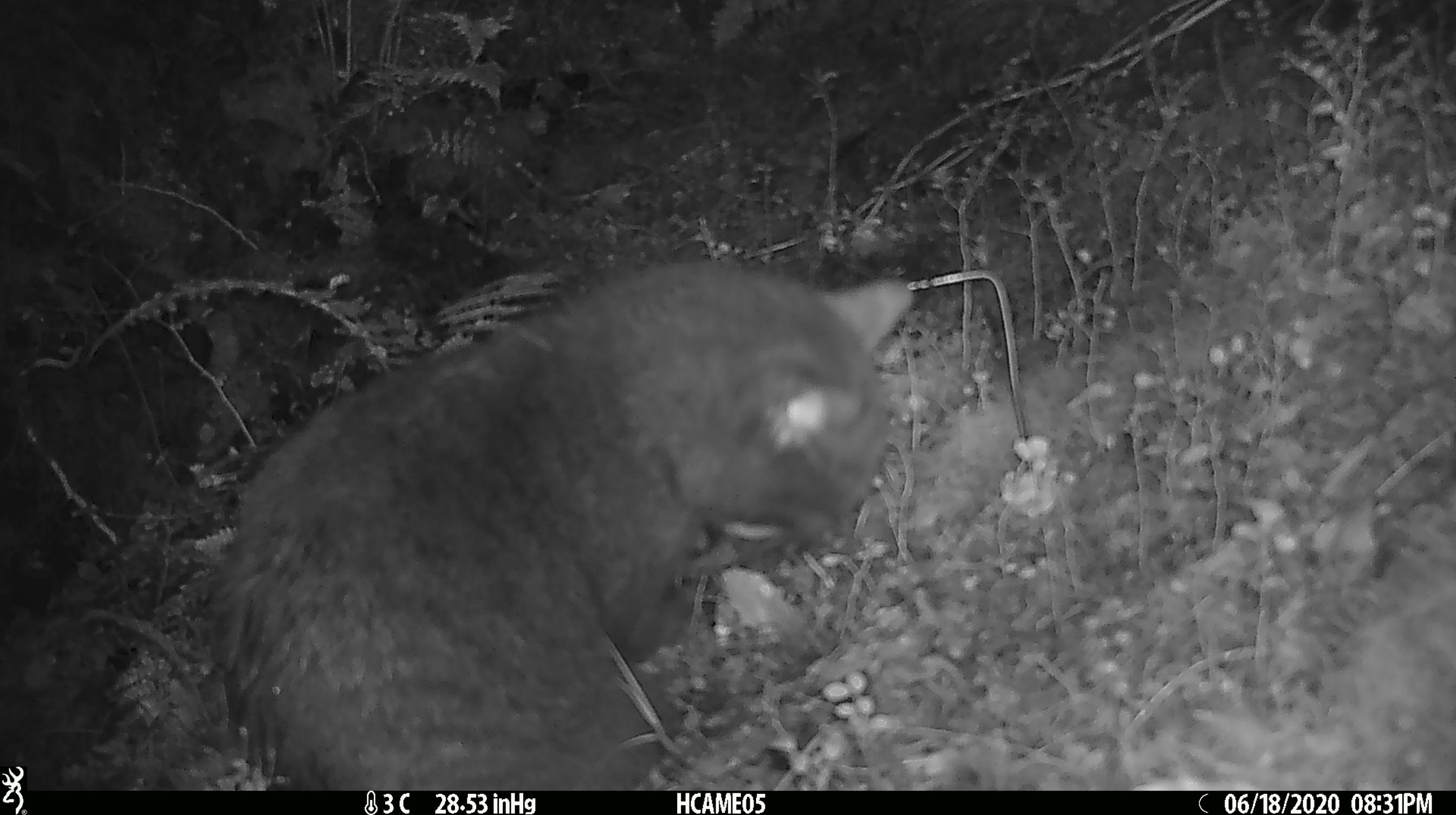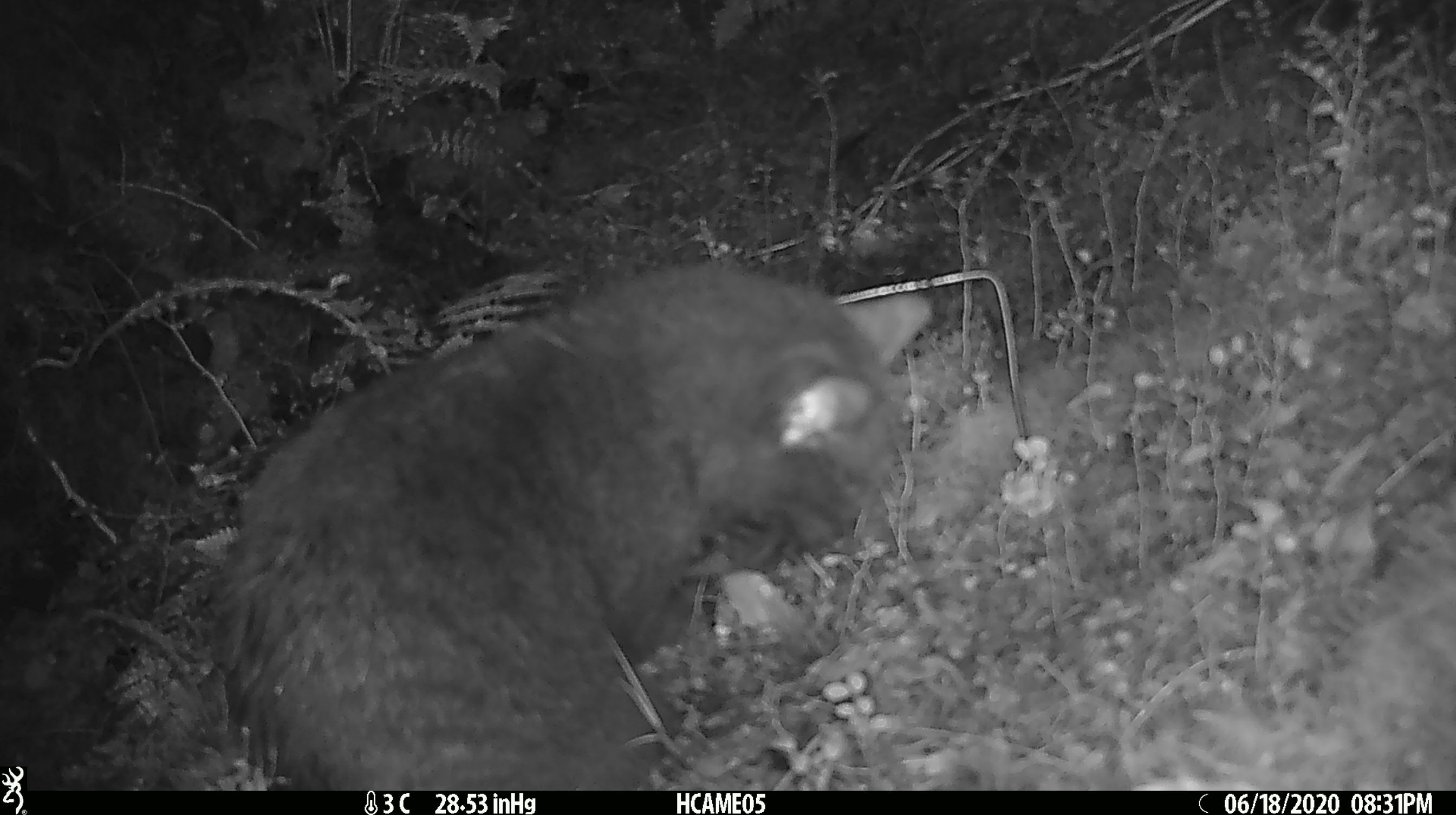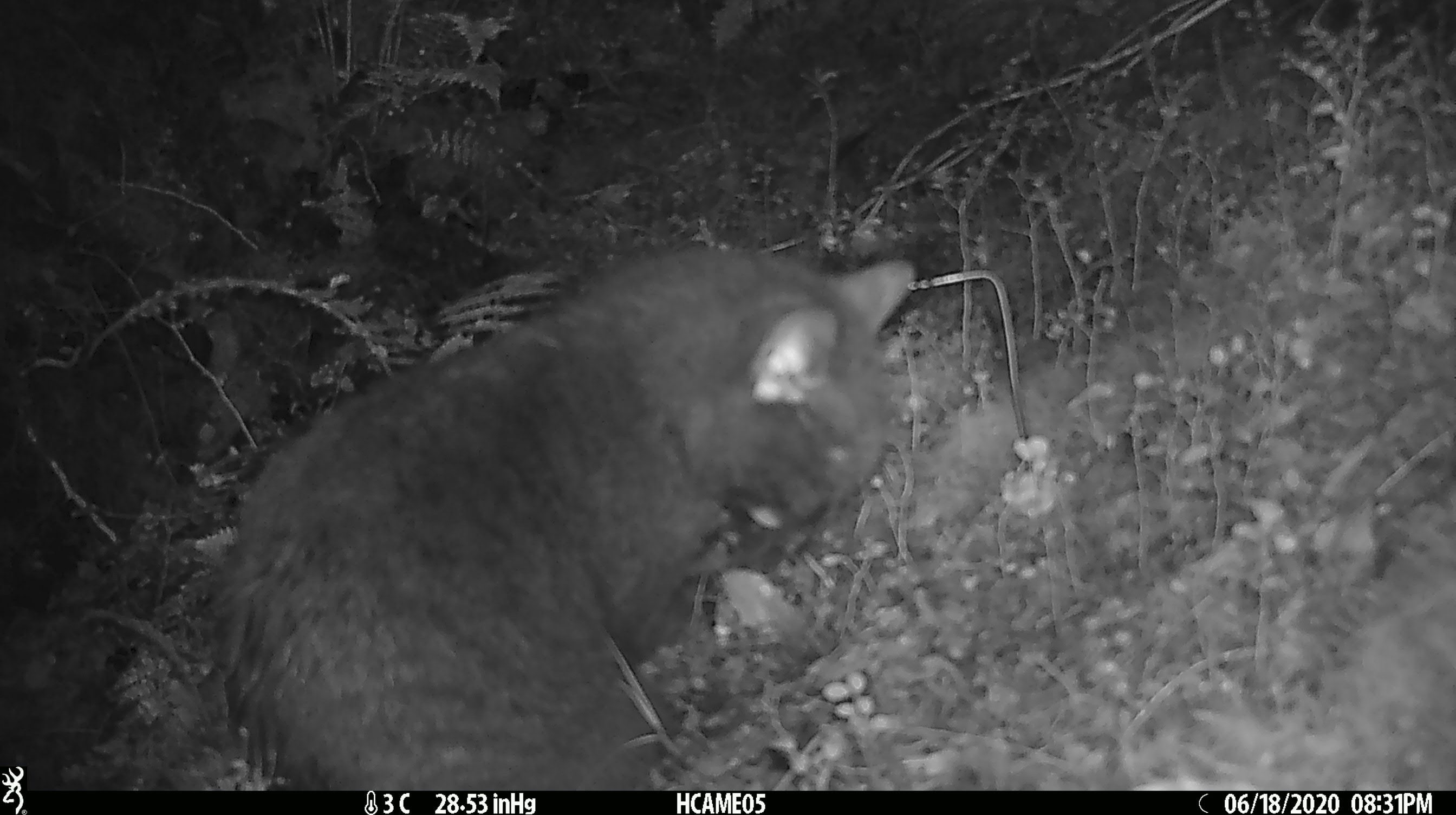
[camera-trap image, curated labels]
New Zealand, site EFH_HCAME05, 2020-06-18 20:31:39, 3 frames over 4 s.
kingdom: Animalia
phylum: Chordata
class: Mammalia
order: Carnivora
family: Felidae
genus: Felis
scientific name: Felis catus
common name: domestic cat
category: cat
Cat (domestic cat) (Felis catus).